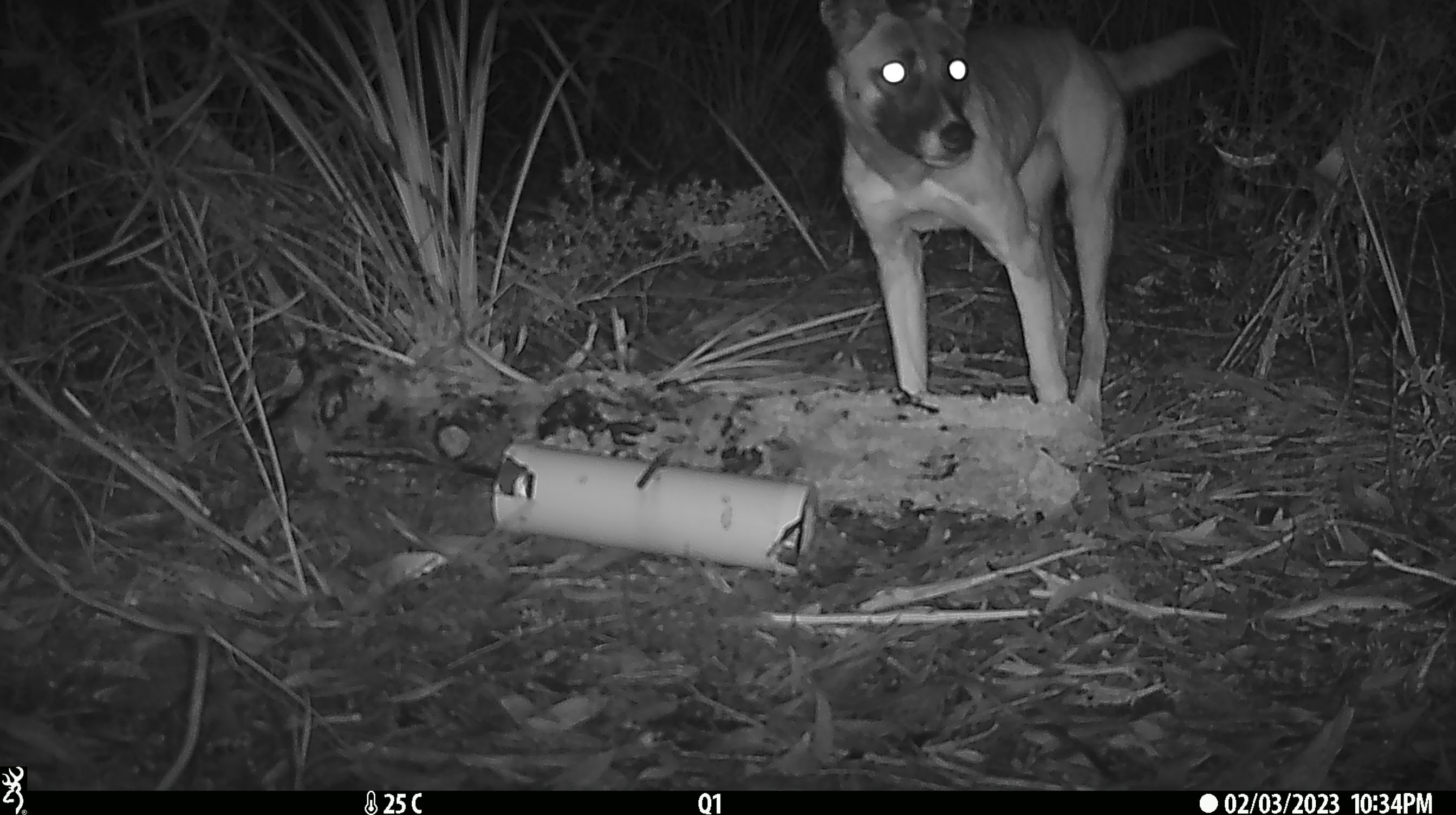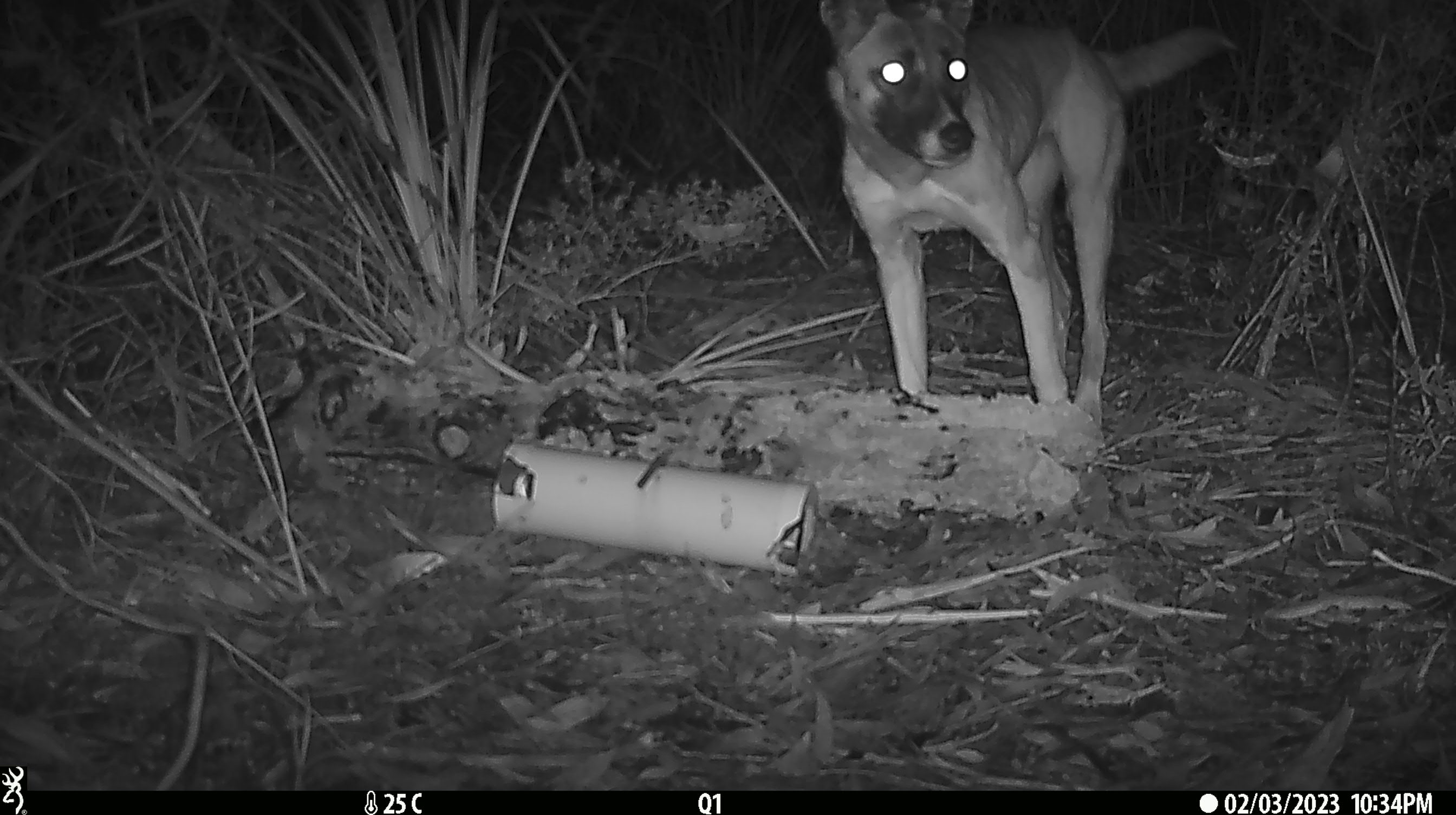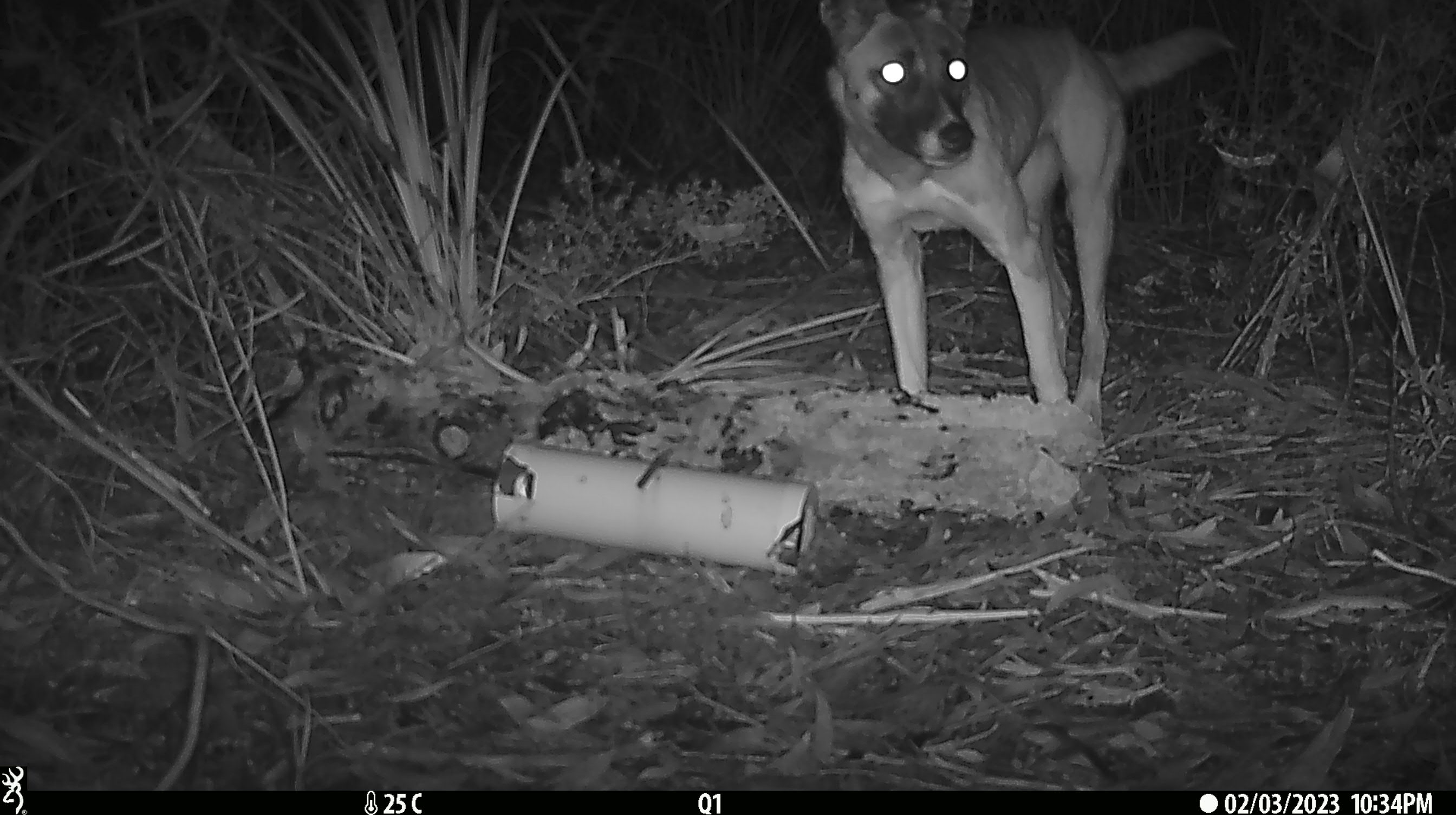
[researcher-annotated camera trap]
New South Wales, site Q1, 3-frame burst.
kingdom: Animalia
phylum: Chordata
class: Mammalia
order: Carnivora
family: Canidae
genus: Canis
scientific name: Canis familiaris dingo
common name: dingo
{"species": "dingo (Canis familiaris dingo)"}